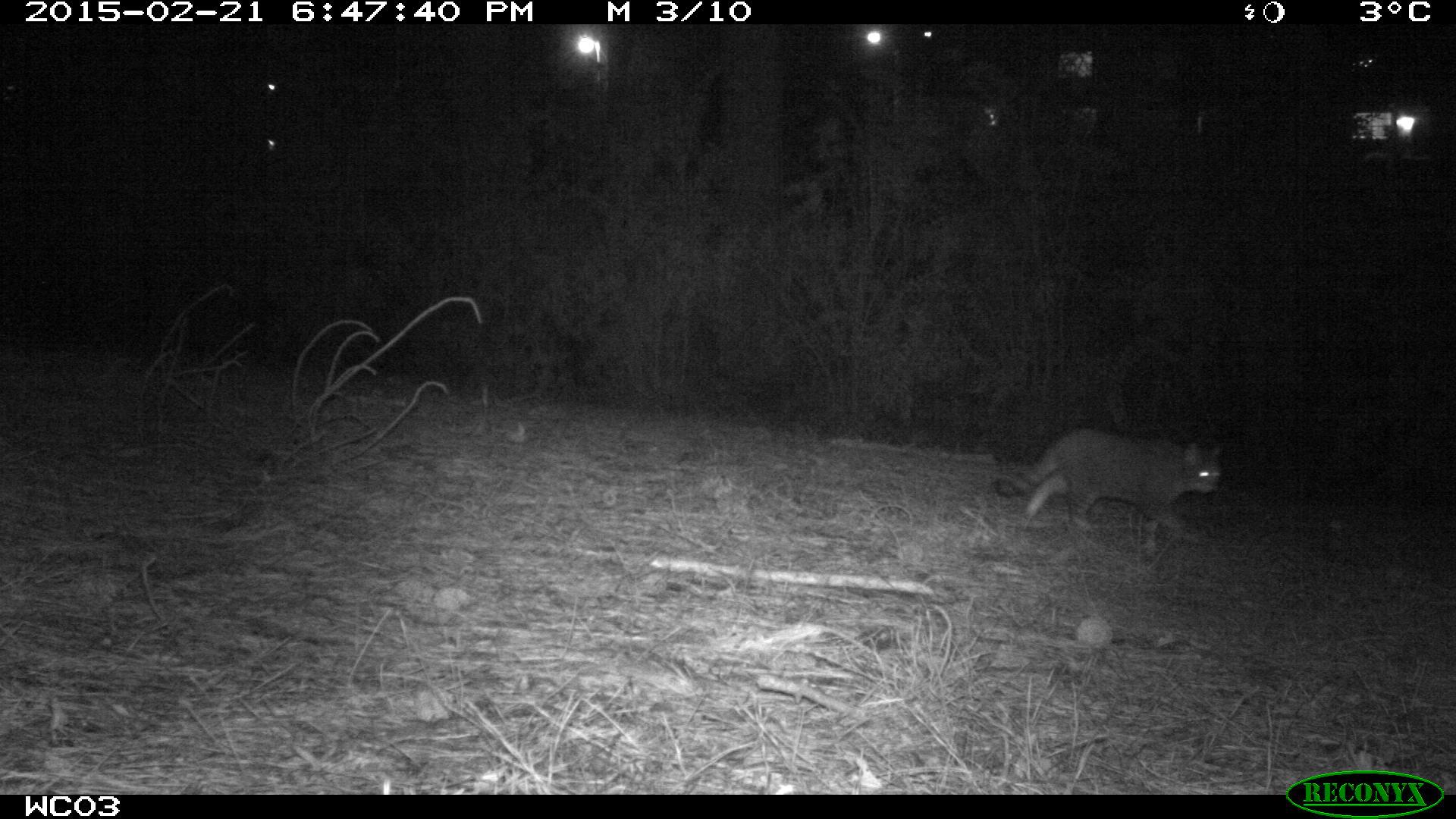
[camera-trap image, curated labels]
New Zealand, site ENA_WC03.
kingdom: Animalia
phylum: Chordata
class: Mammalia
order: Carnivora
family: Felidae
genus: Felis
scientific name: Felis catus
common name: domestic cat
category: cat